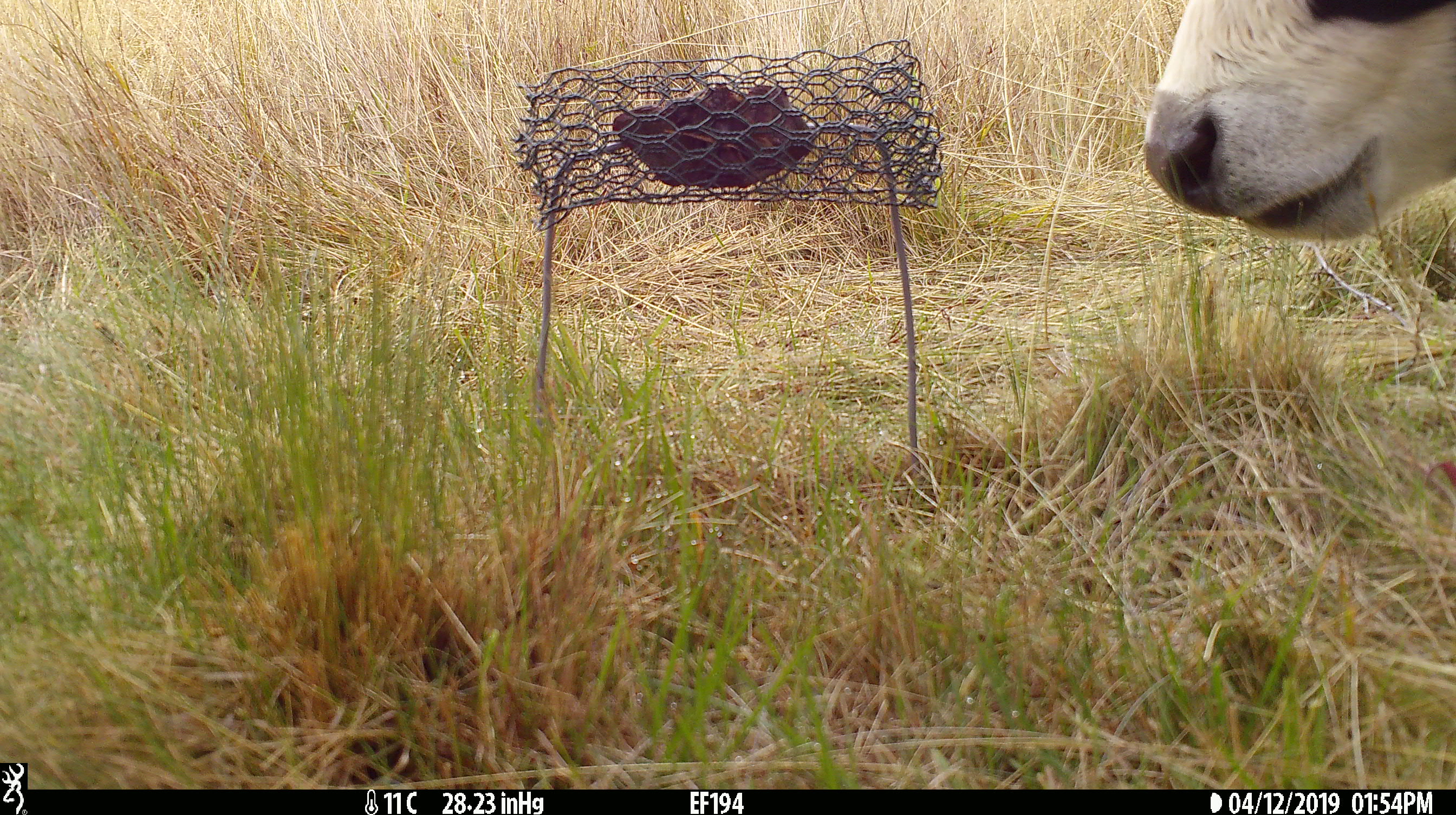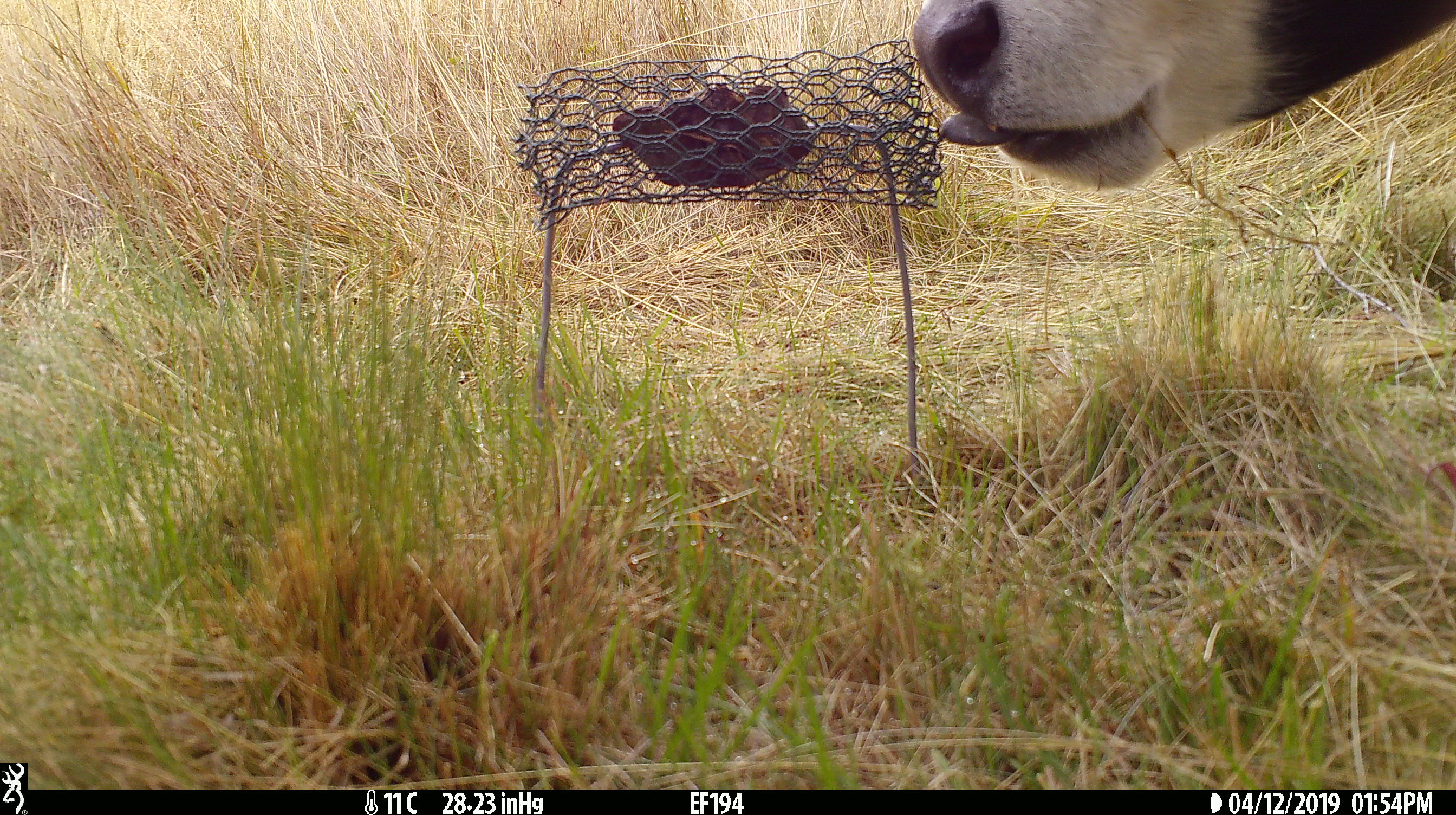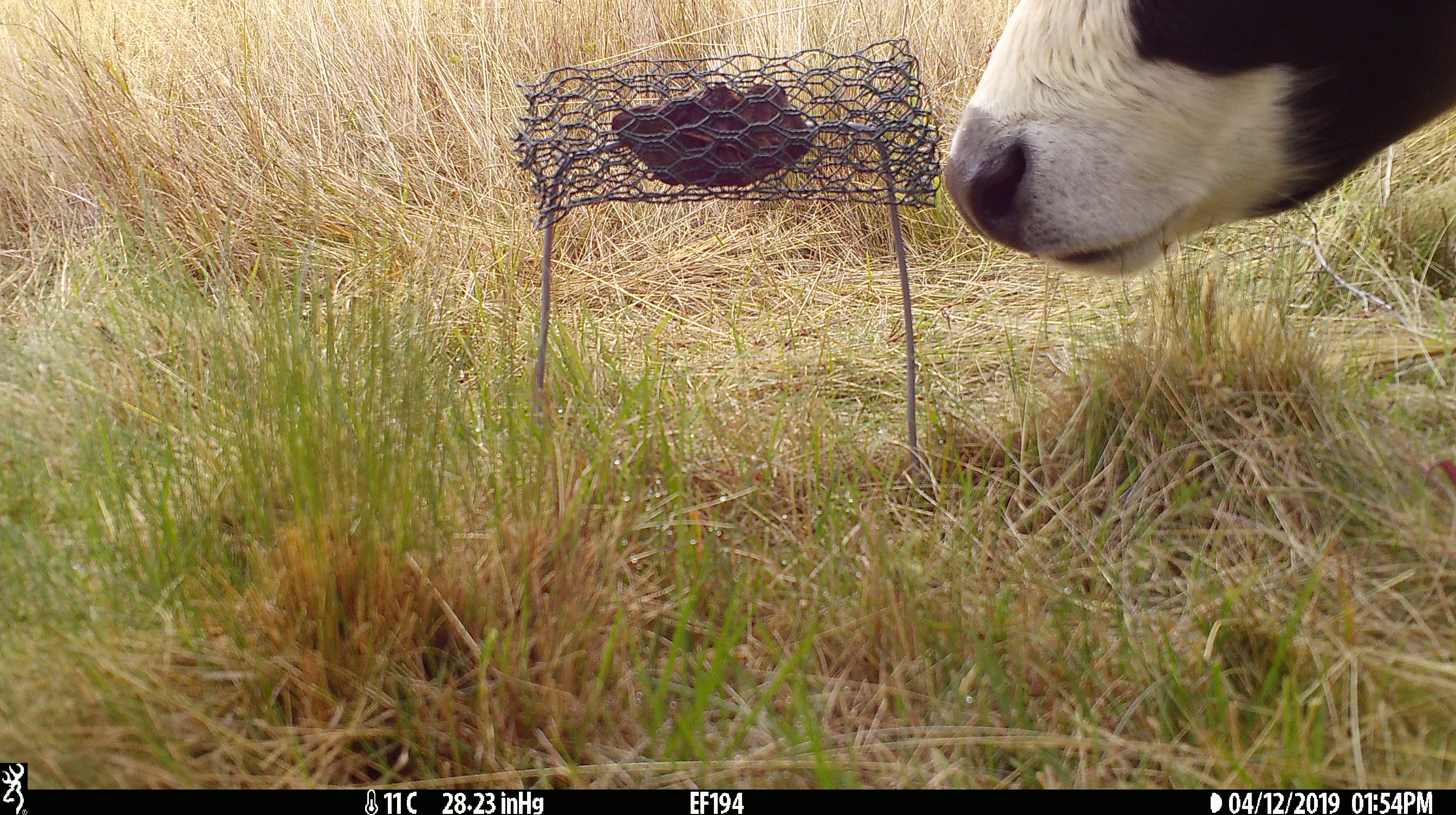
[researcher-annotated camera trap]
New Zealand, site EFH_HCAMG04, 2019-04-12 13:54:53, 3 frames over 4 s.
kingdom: Animalia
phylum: Chordata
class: Mammalia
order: Artiodactyla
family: Bovidae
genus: Bos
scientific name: Bos taurus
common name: domestic cow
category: cow